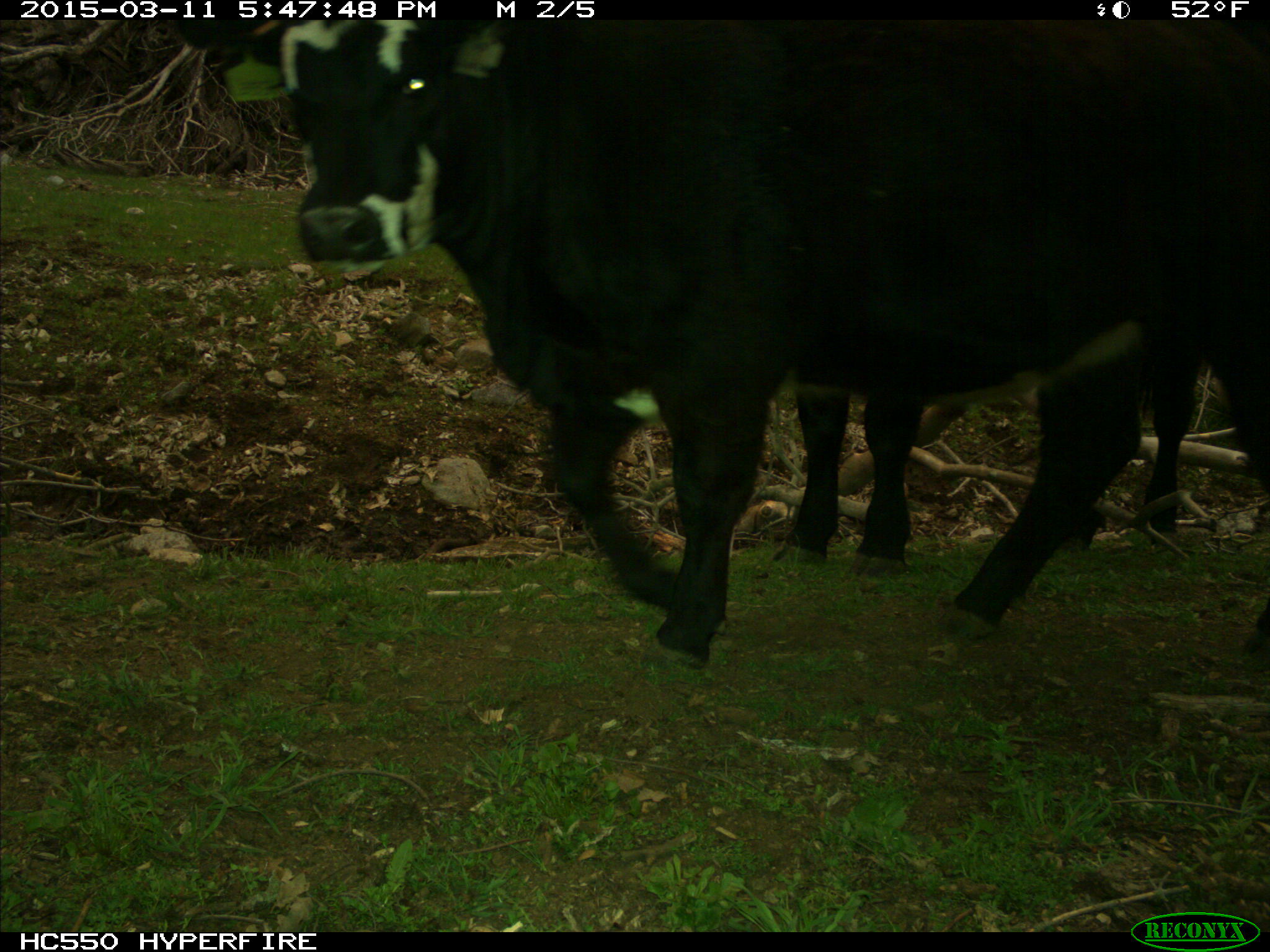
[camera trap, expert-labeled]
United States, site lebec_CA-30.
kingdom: Animalia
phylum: Chordata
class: Mammalia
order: Artiodactyla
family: Bovidae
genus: Bos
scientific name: Bos taurus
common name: domestic cow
Bos taurus (domestic cow).